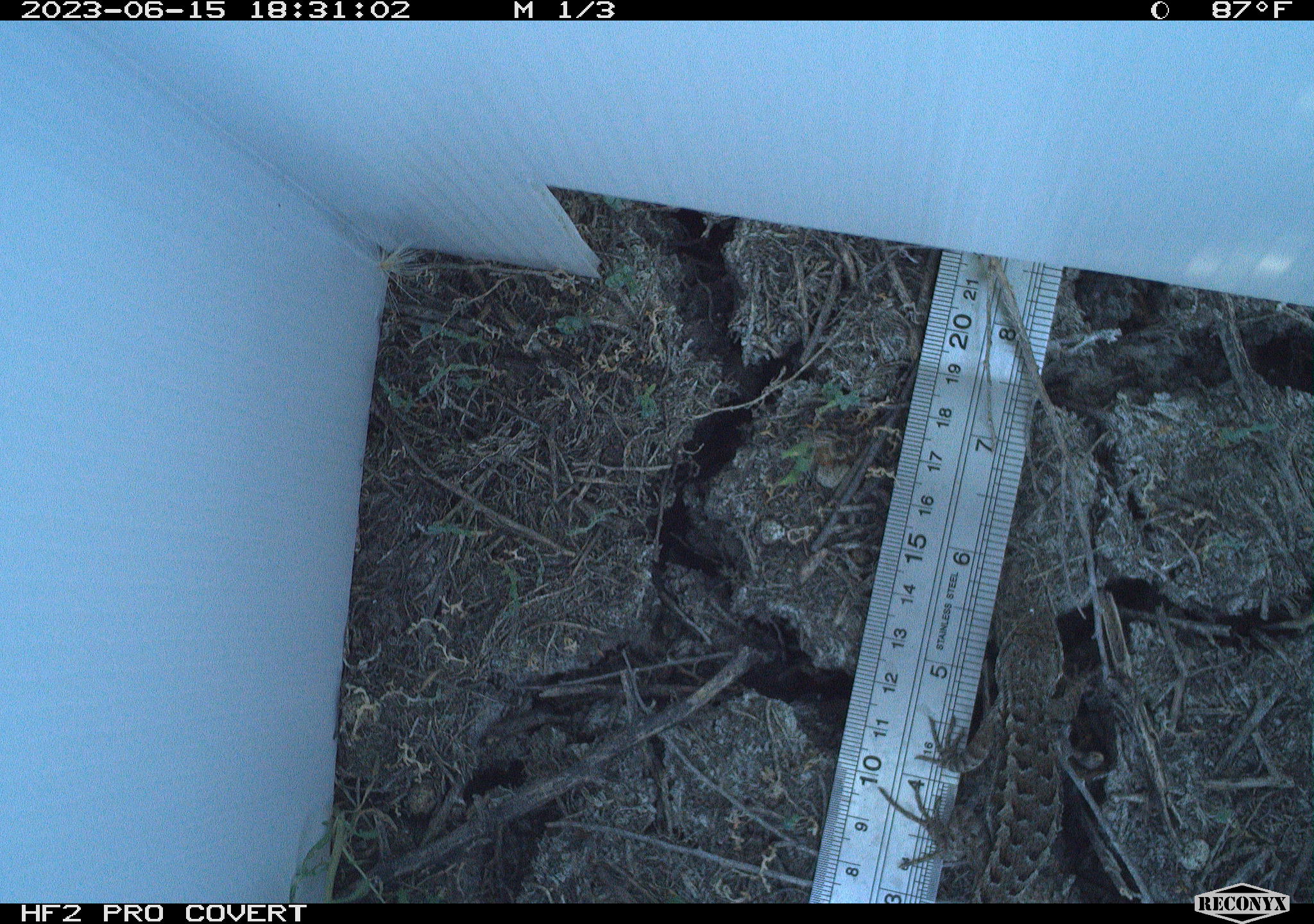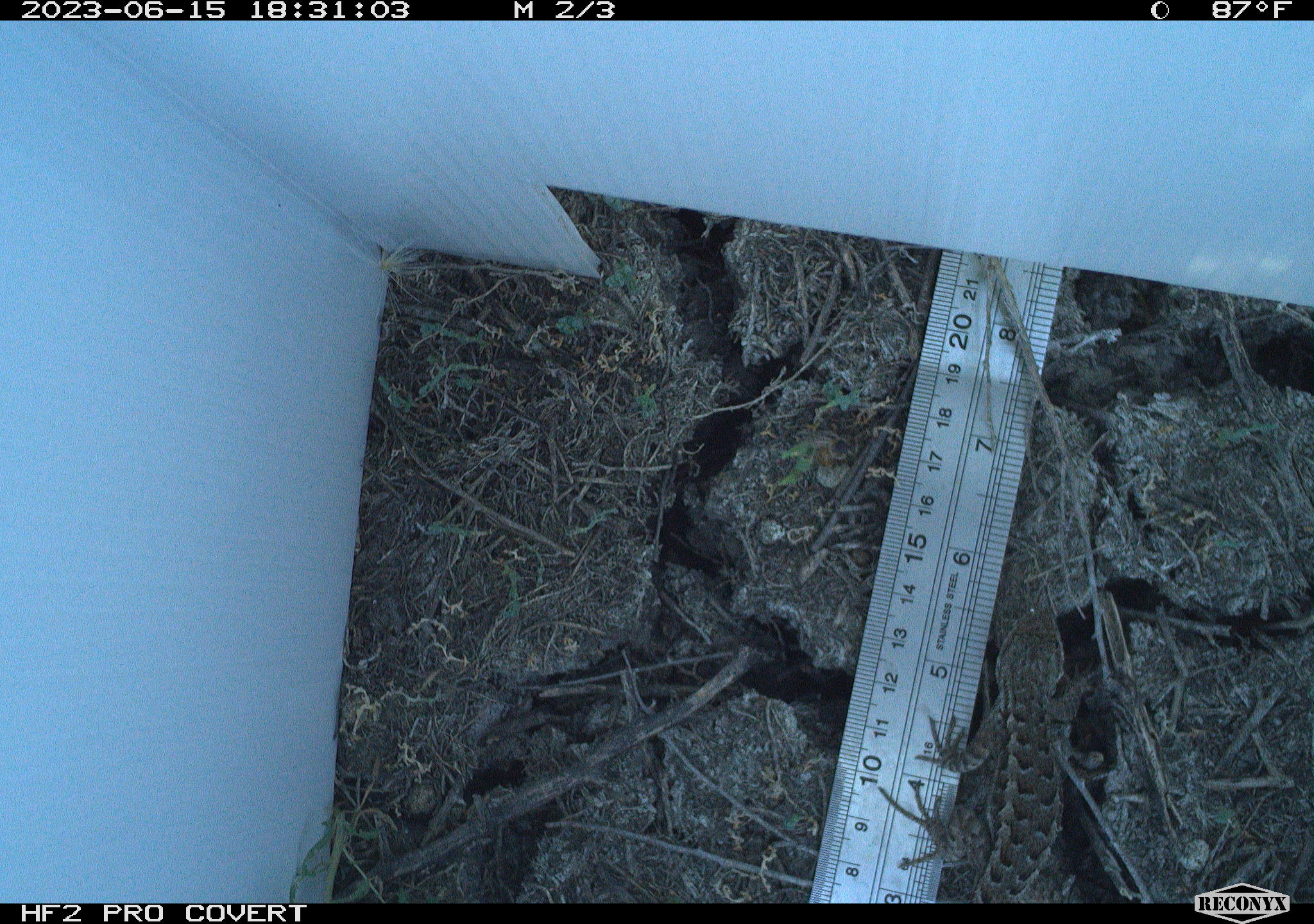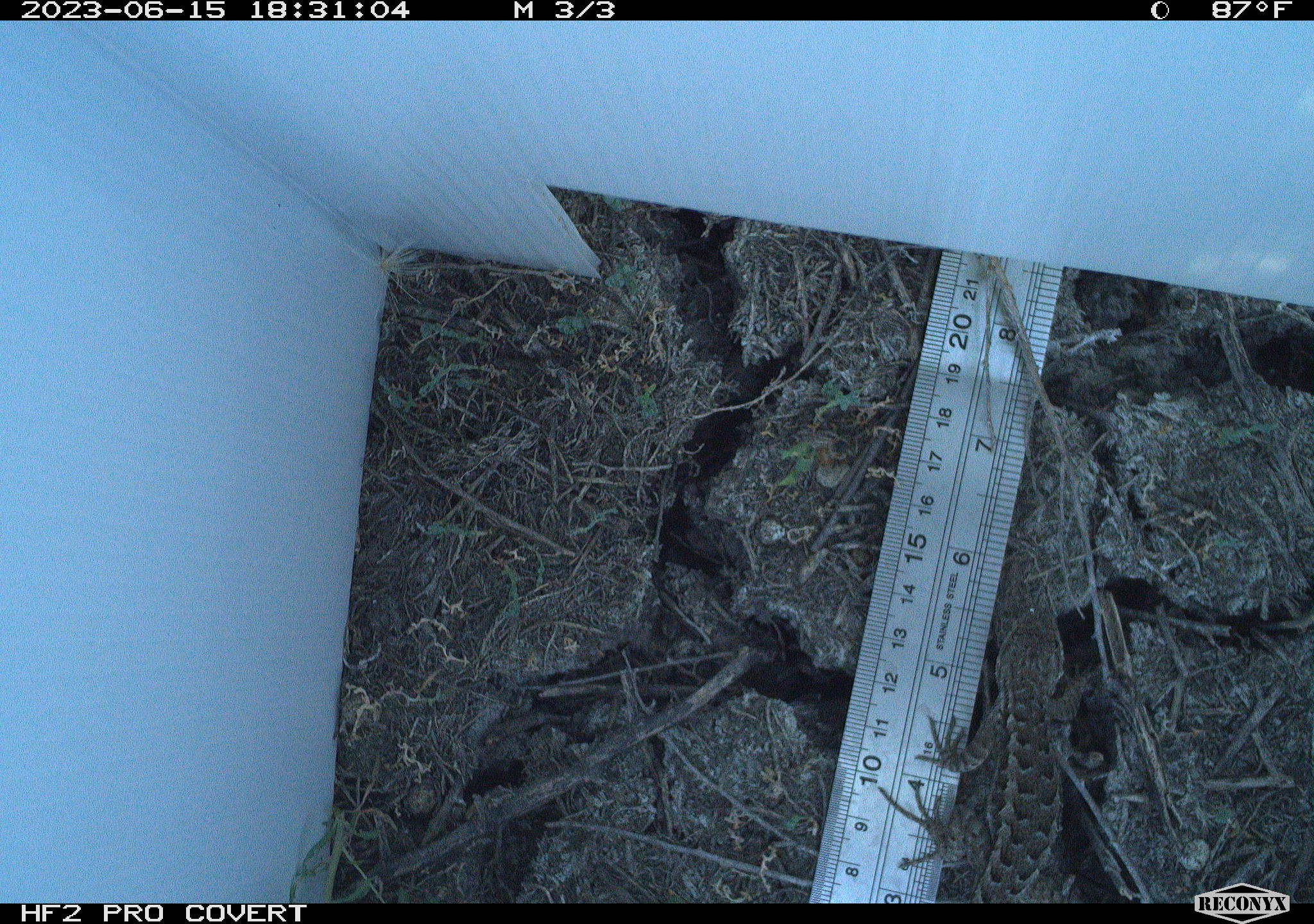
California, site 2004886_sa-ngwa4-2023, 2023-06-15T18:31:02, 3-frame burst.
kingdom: Animalia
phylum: Chordata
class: Reptilia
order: Squamata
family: Phrynosomatidae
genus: Sceloporus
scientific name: Sceloporus occidentalis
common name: western fence lizard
Western fence lizard (Sceloporus occidentalis).